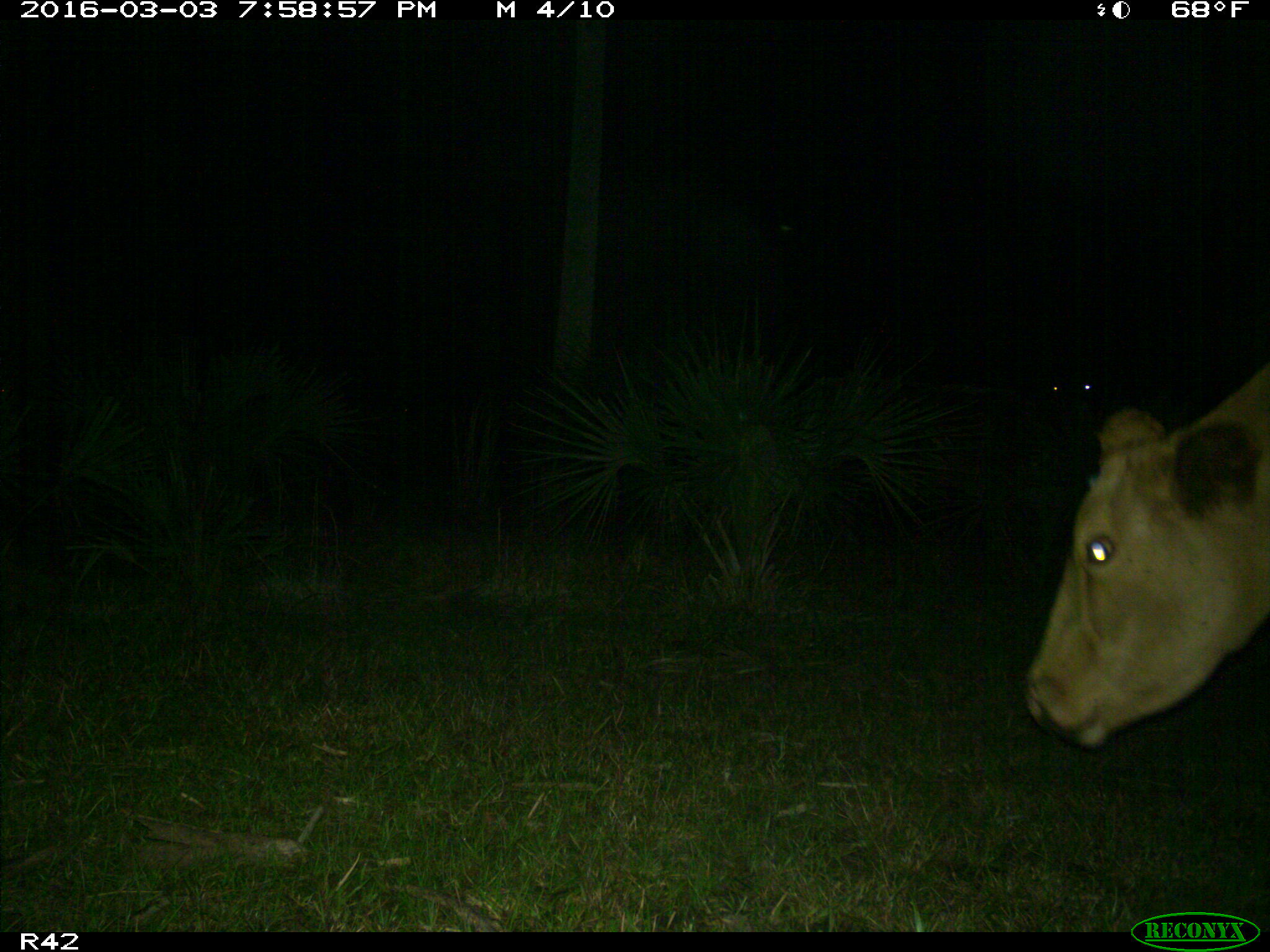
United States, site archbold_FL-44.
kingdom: Animalia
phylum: Chordata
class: Mammalia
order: Artiodactyla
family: Bovidae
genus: Bos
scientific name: Bos taurus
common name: domestic cow